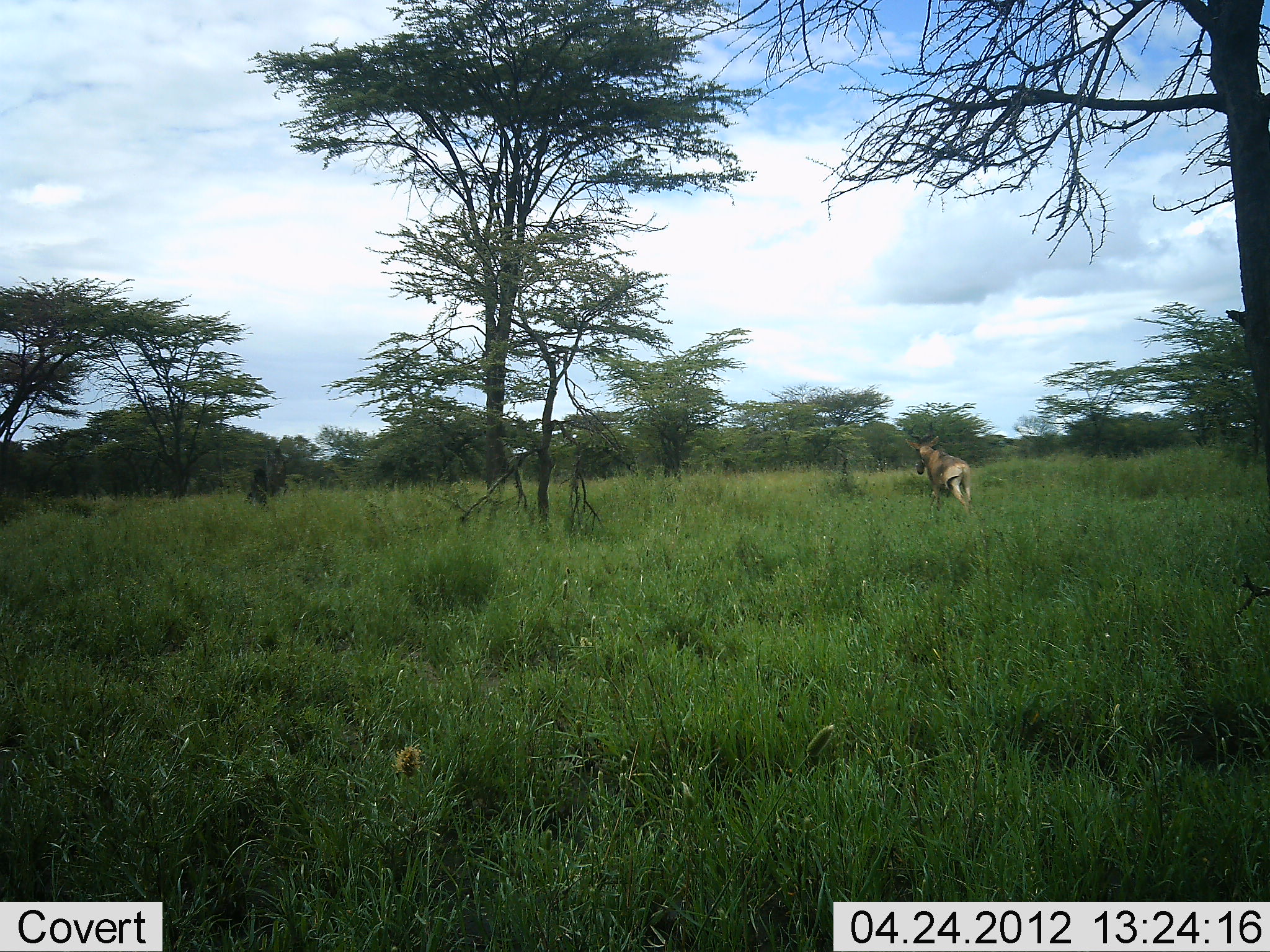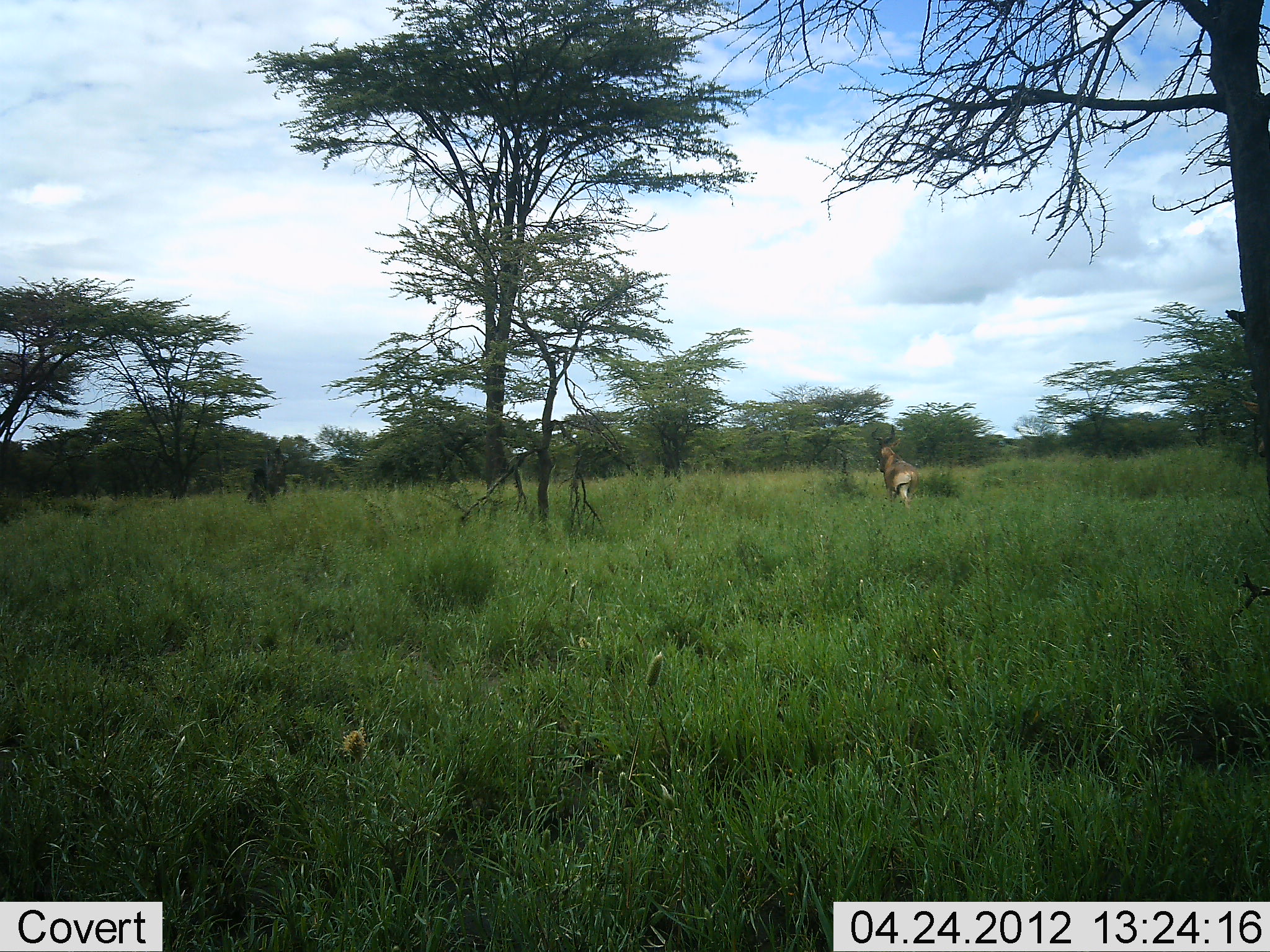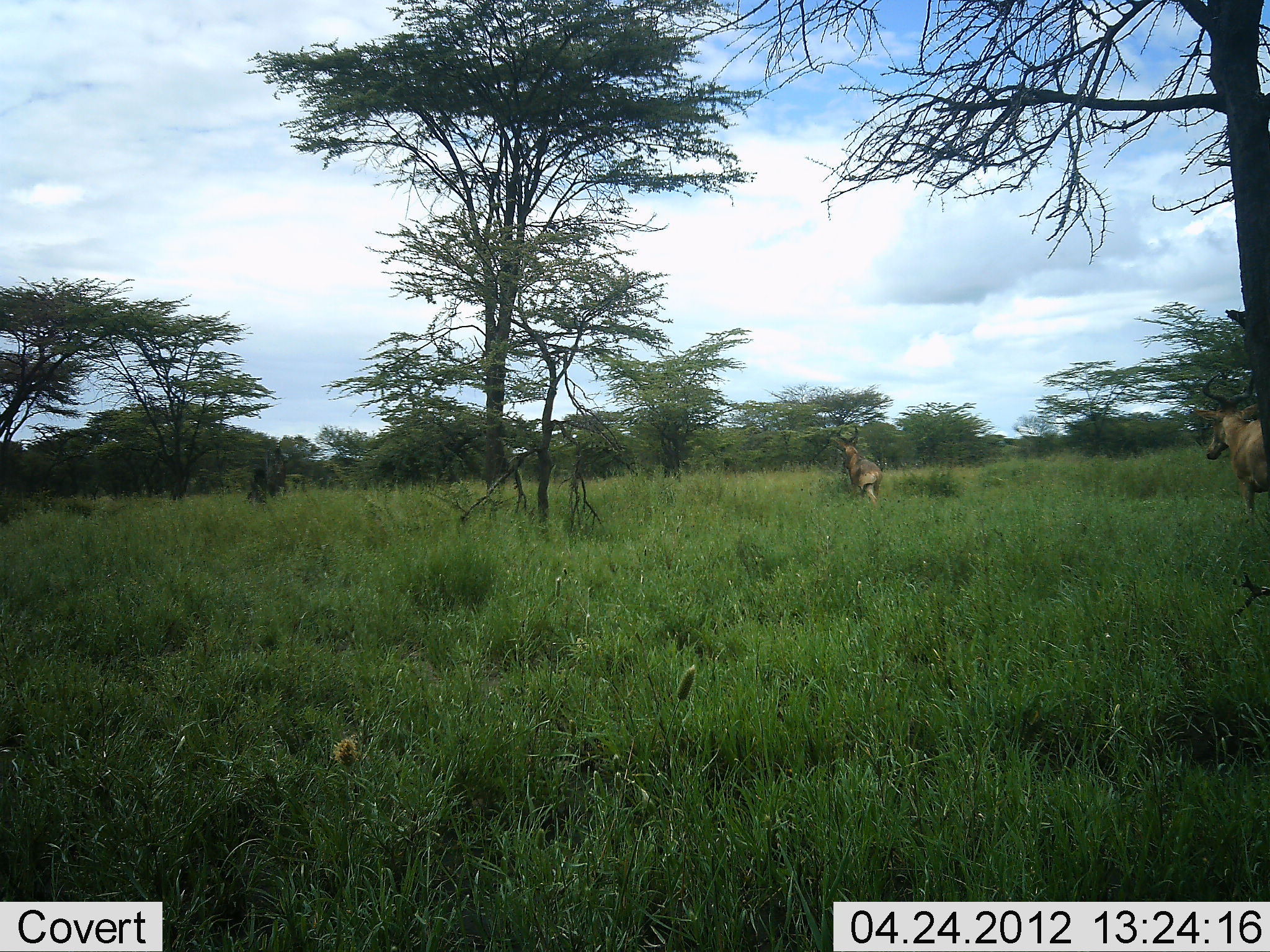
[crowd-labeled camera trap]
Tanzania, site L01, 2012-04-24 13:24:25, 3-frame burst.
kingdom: Animalia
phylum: Chordata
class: Mammalia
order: Artiodactyla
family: Bovidae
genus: Alcelaphus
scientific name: Alcelaphus buselaphus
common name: hartebeest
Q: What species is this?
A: Hartebeest (Alcelaphus buselaphus).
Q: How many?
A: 2.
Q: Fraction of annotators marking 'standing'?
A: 0%.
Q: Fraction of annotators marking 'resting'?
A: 0%.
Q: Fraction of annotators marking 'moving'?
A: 100%.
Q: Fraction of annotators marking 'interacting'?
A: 0%.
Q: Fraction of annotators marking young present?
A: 0%.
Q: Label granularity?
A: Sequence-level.